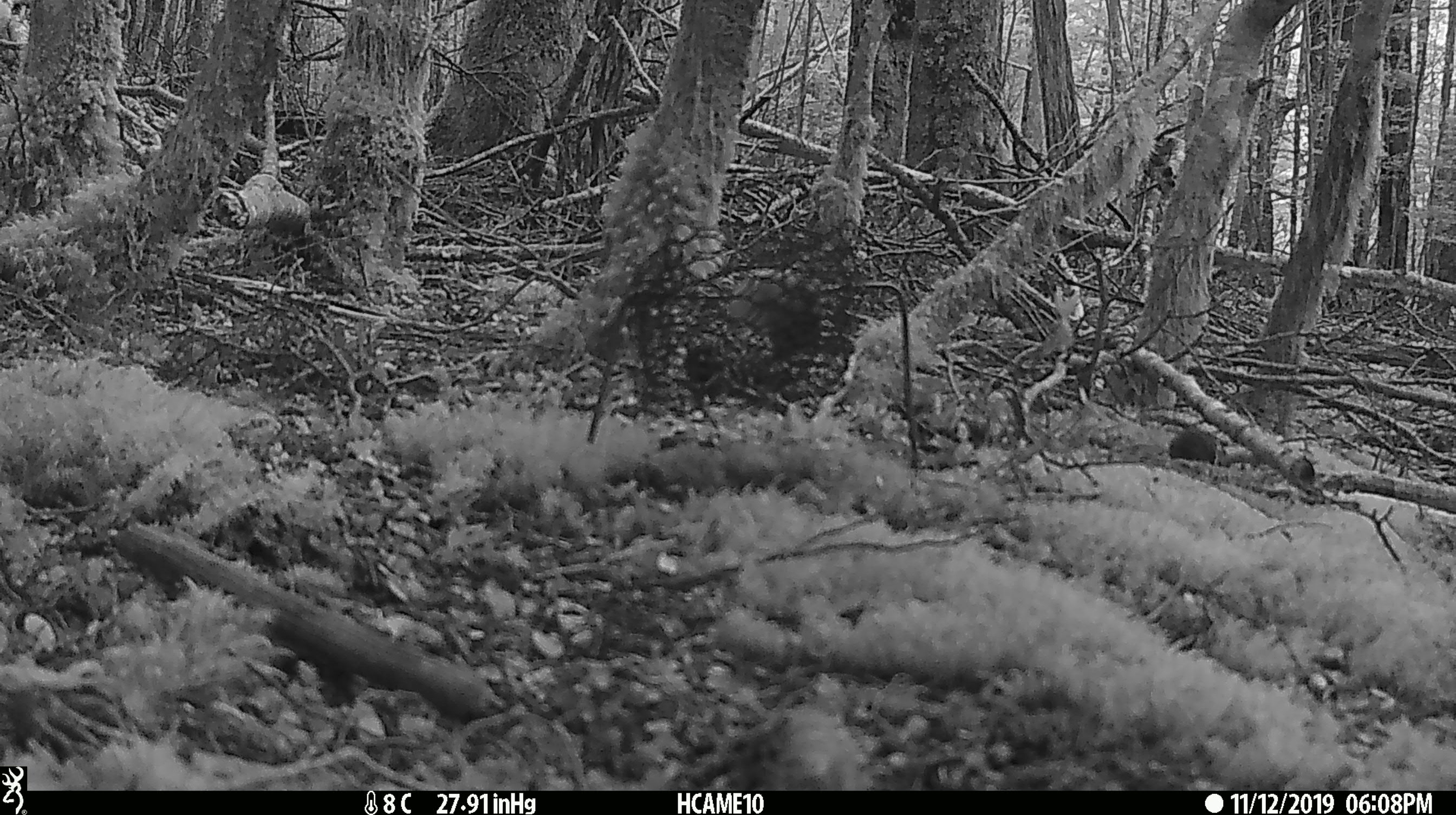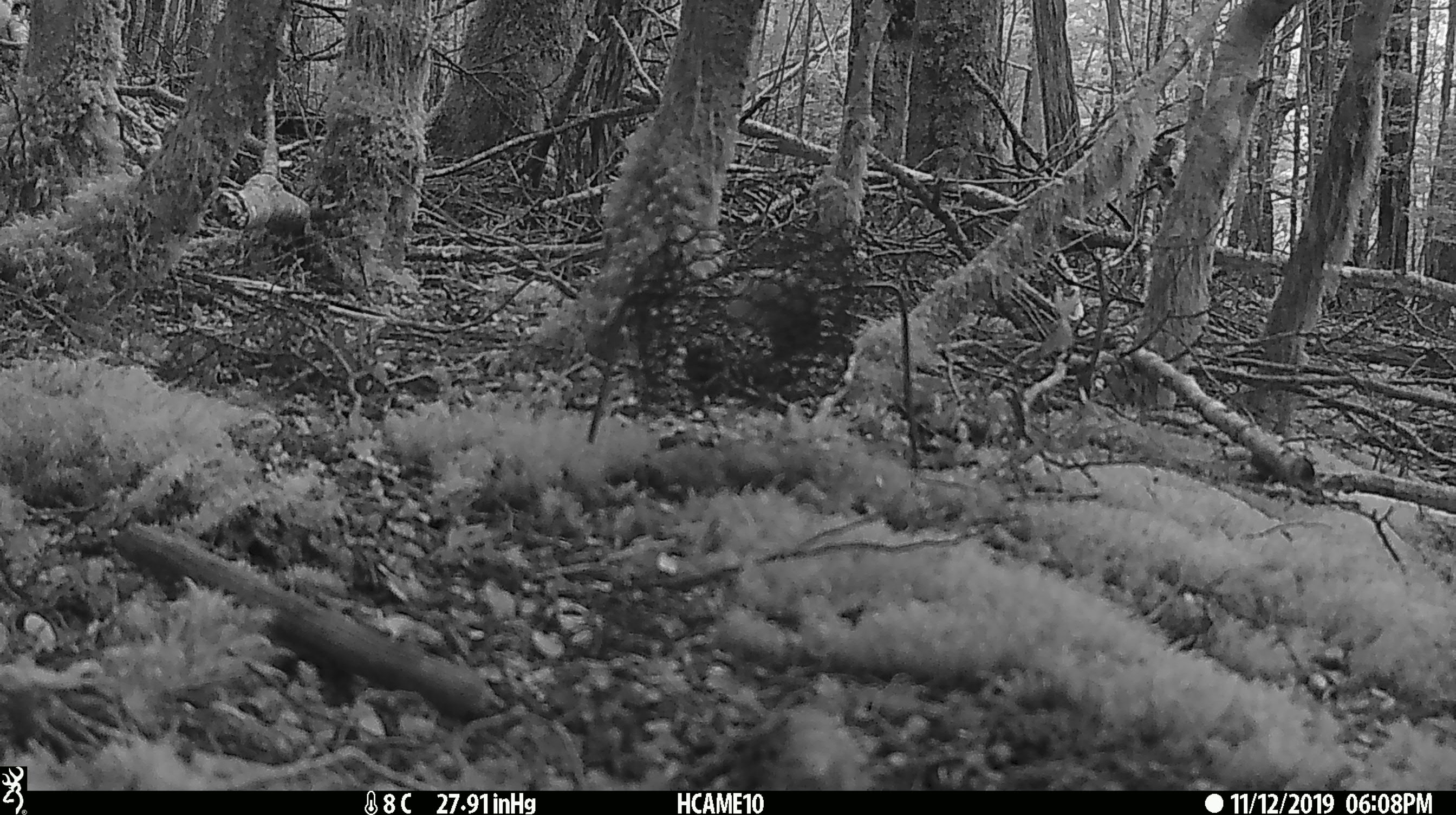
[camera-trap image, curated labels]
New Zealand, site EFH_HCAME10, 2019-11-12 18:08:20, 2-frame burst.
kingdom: Animalia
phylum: Chordata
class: Mammalia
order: Rodentia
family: Muridae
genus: Mus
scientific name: Mus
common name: mouse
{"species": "mouse (Mus)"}